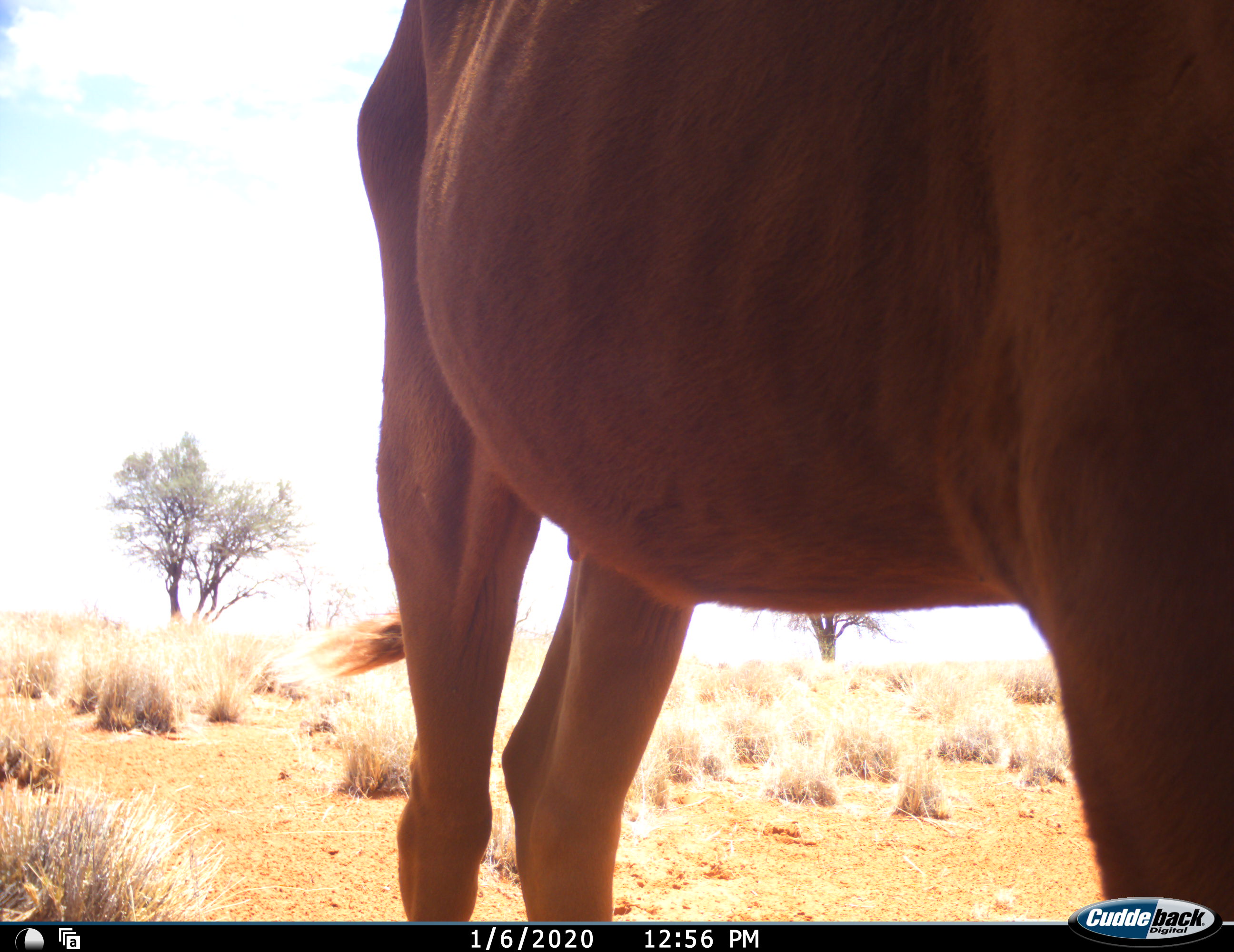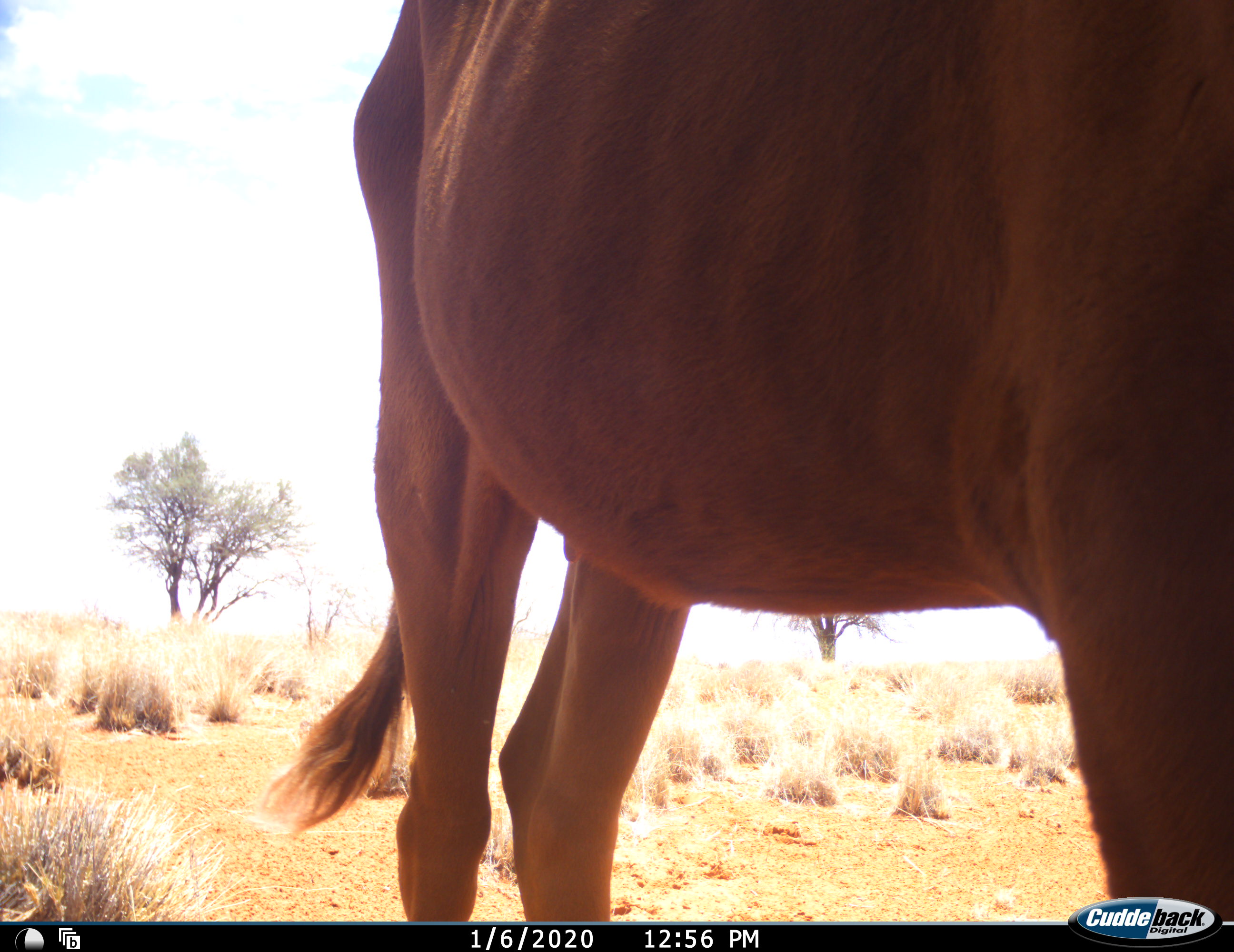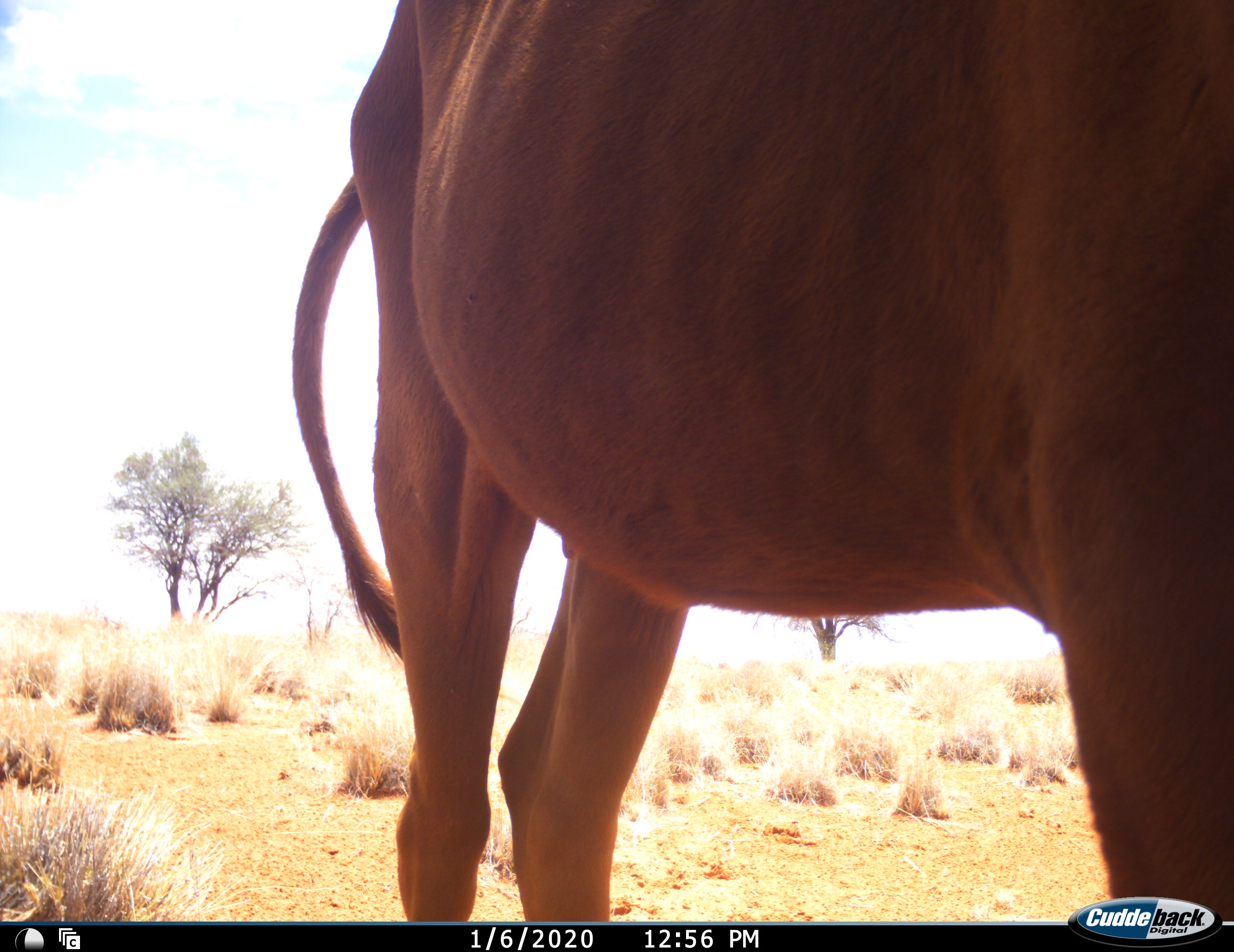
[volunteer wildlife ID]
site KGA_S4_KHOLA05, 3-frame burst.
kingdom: Animalia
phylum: Chordata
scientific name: Vertebrata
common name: domestic animal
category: domesticanimal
Domesticanimal (domestic animal) (Vertebrata), count 1. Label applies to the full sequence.